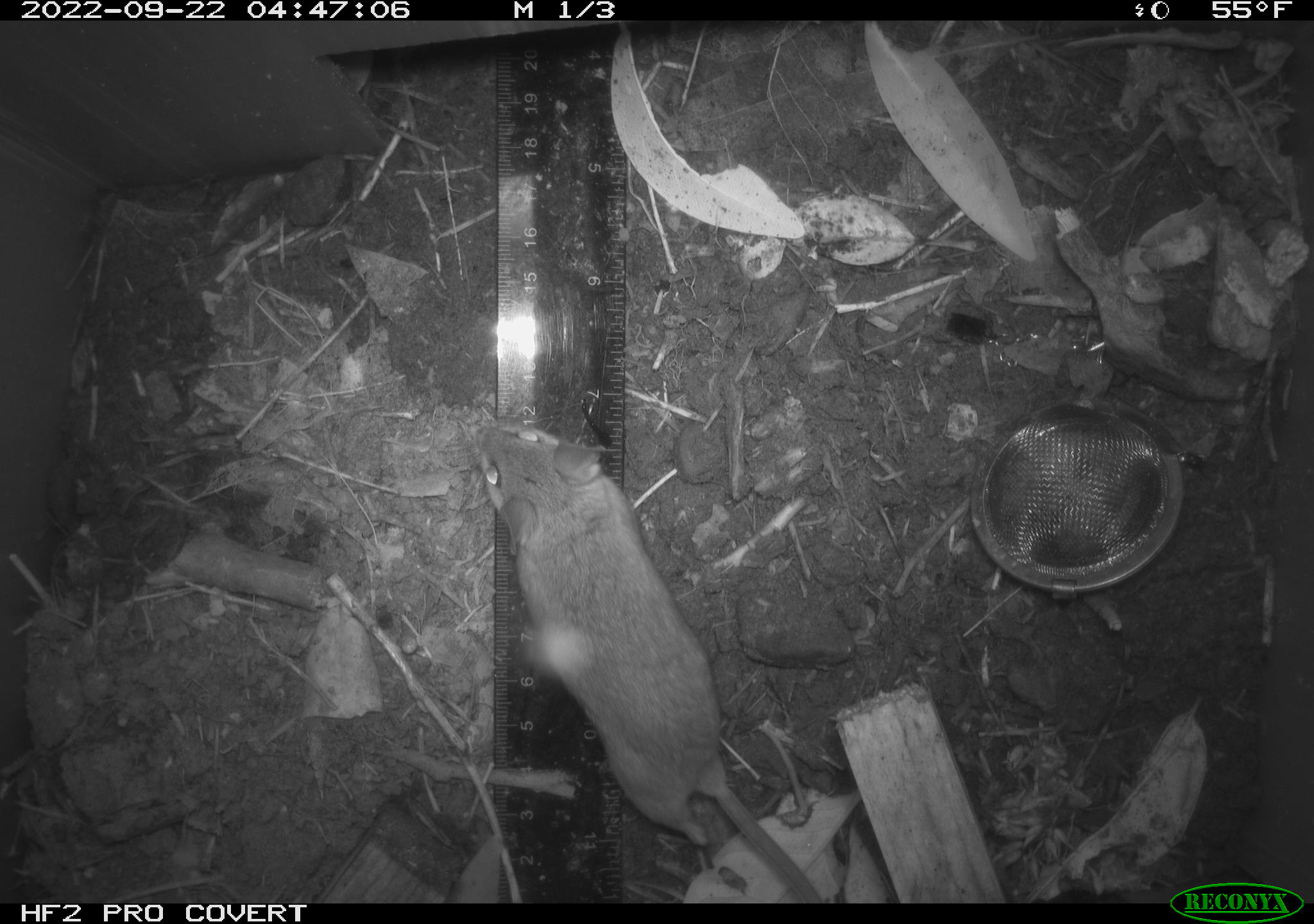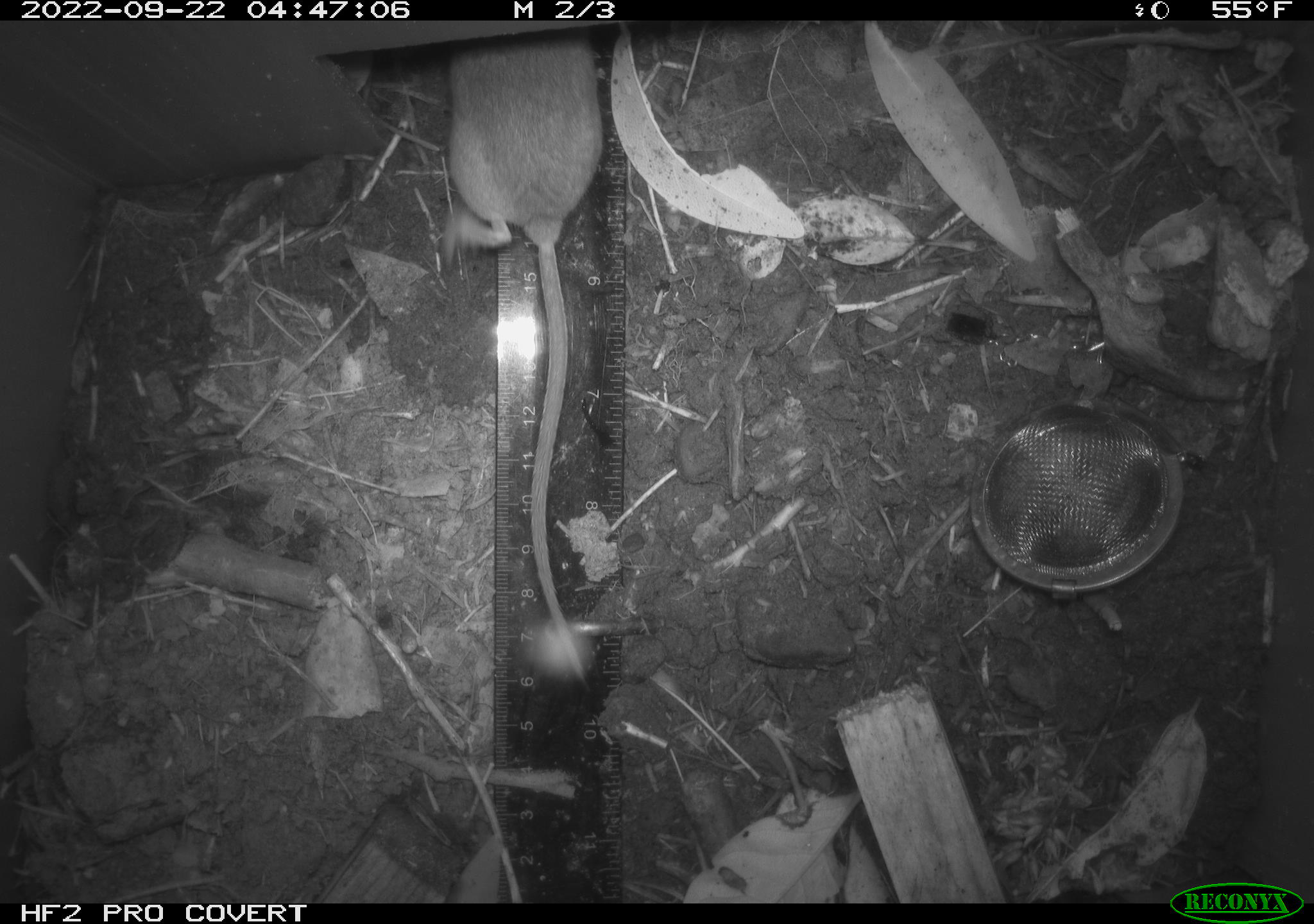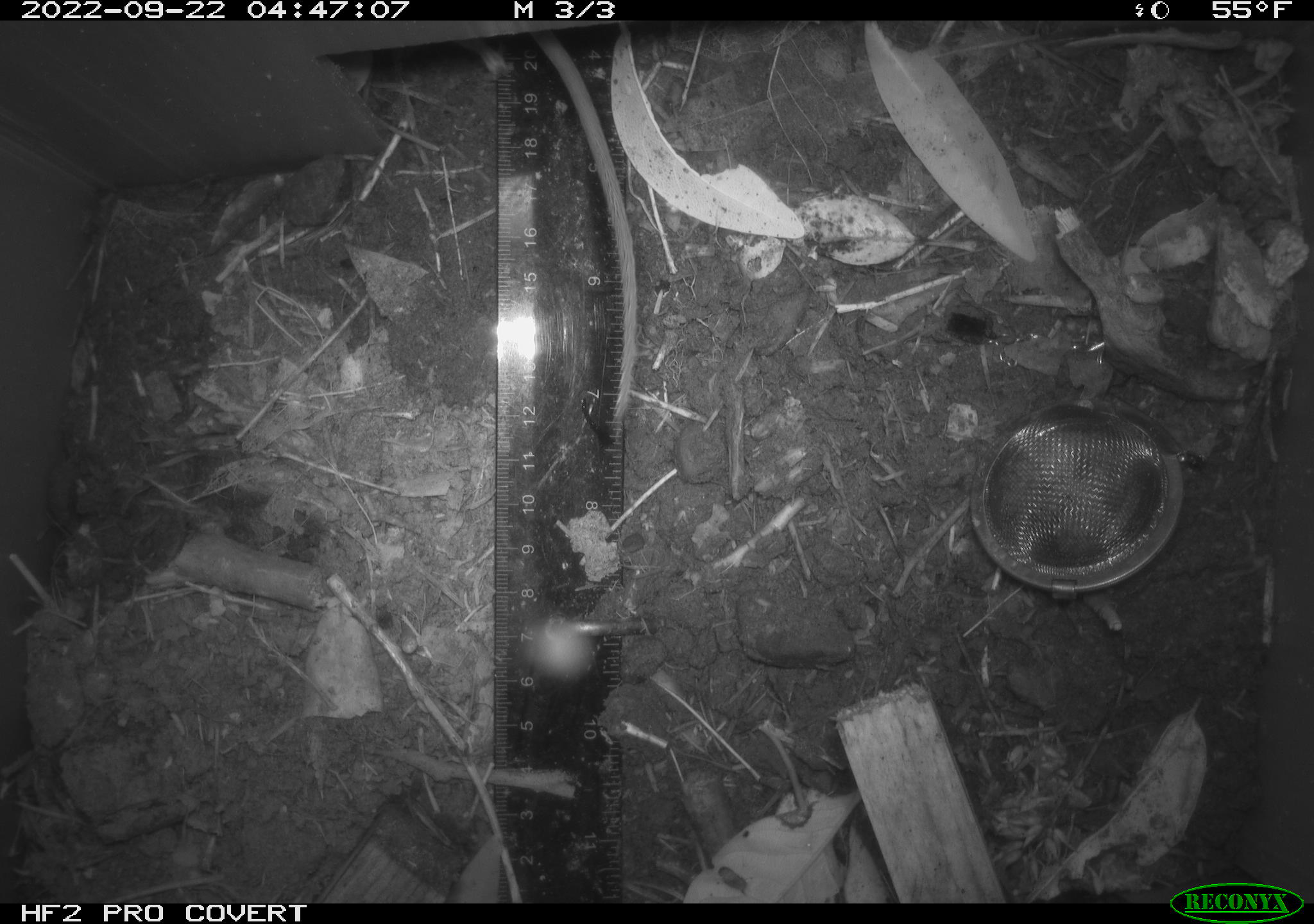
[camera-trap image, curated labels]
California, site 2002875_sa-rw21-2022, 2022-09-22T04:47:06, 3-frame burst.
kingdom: Animalia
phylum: Chordata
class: Mammalia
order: Rodentia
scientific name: Rodentia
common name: mouse species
Mouse species (Rodentia).